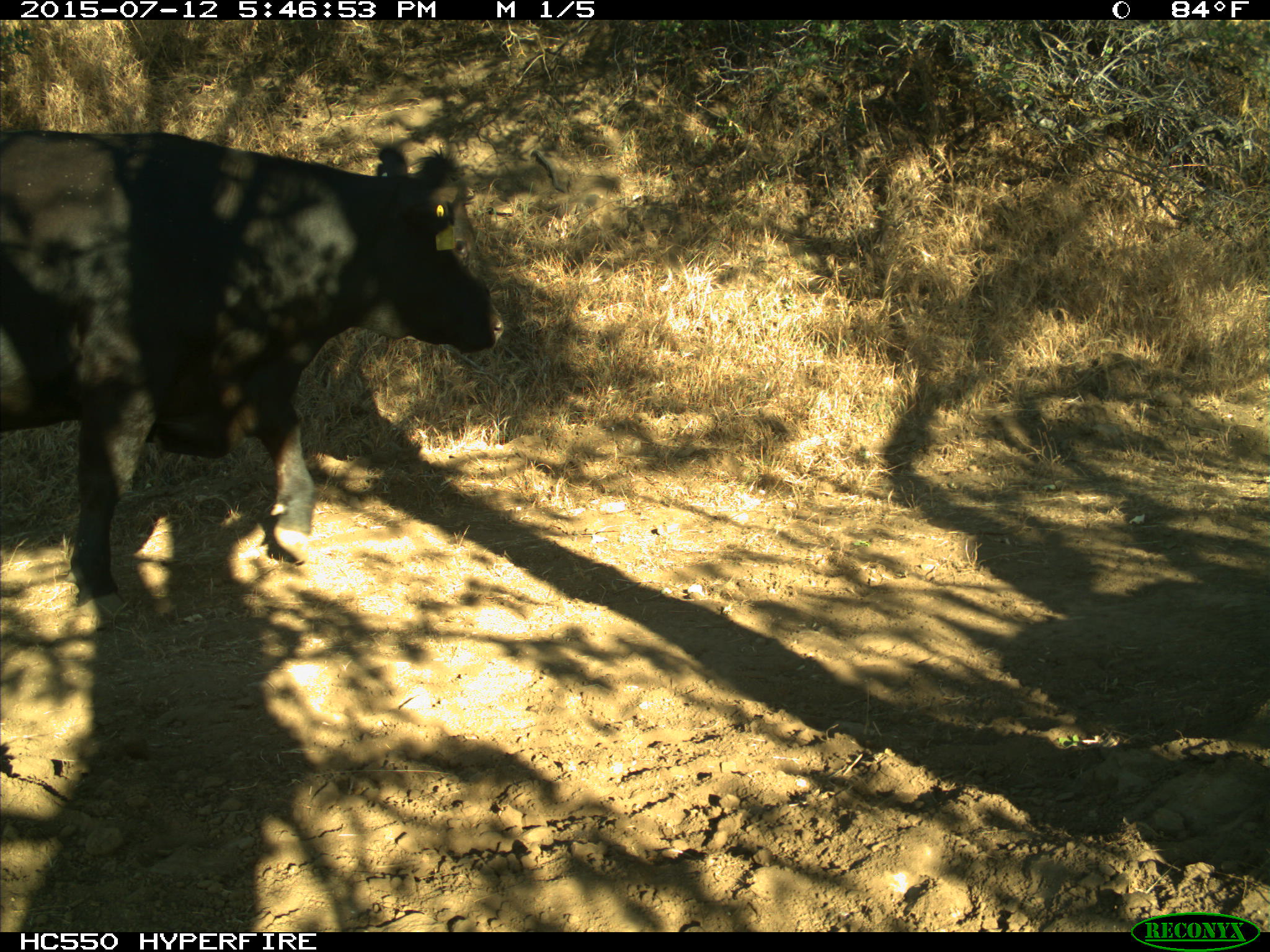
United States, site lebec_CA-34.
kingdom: Animalia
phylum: Chordata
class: Mammalia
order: Artiodactyla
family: Bovidae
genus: Bos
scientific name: Bos taurus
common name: domestic cow